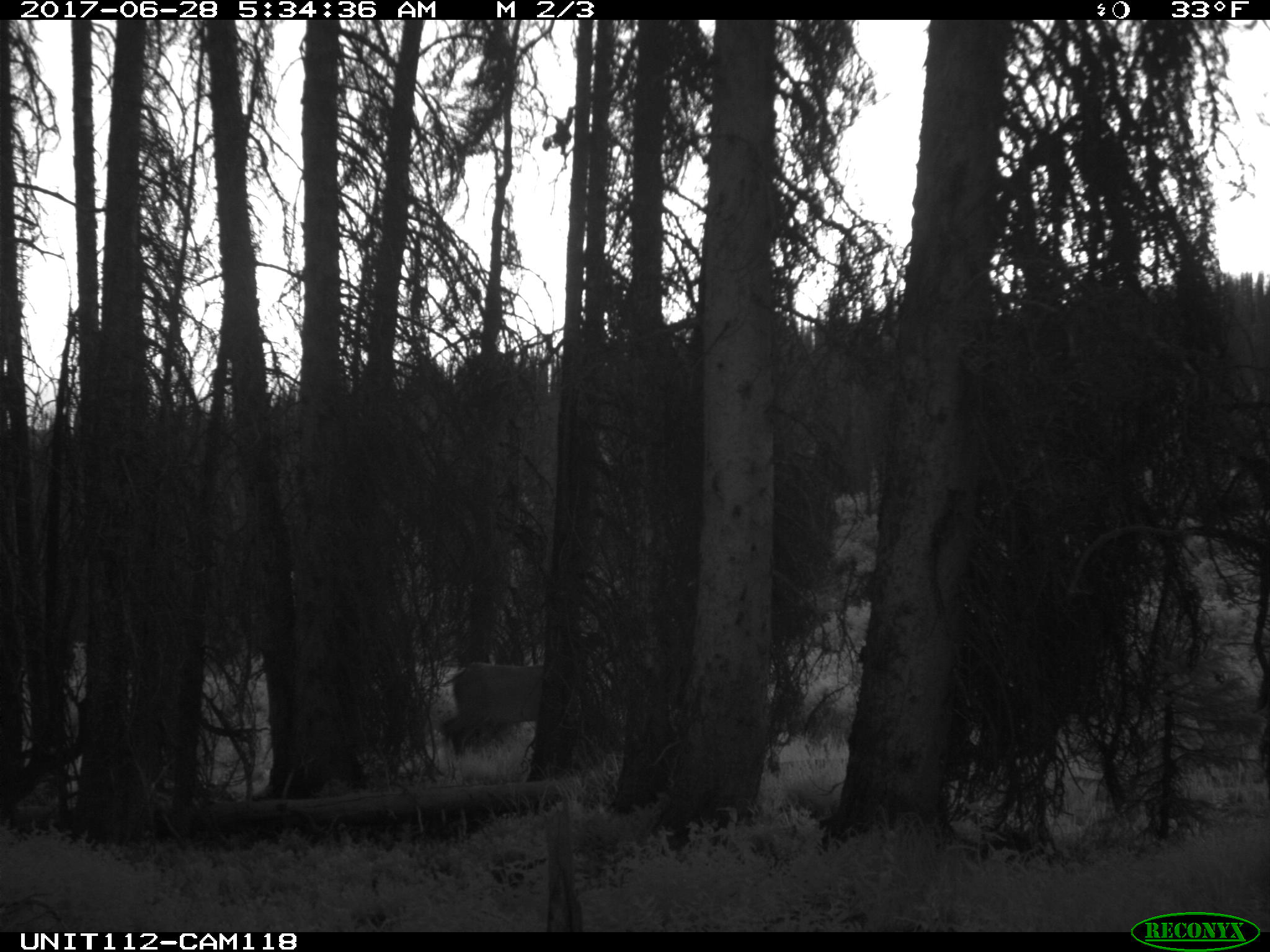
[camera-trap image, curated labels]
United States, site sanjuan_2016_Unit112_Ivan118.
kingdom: Animalia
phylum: Chordata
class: Mammalia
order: Artiodactyla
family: Cervidae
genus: Cervus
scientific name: Cervus elaphus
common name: red deer